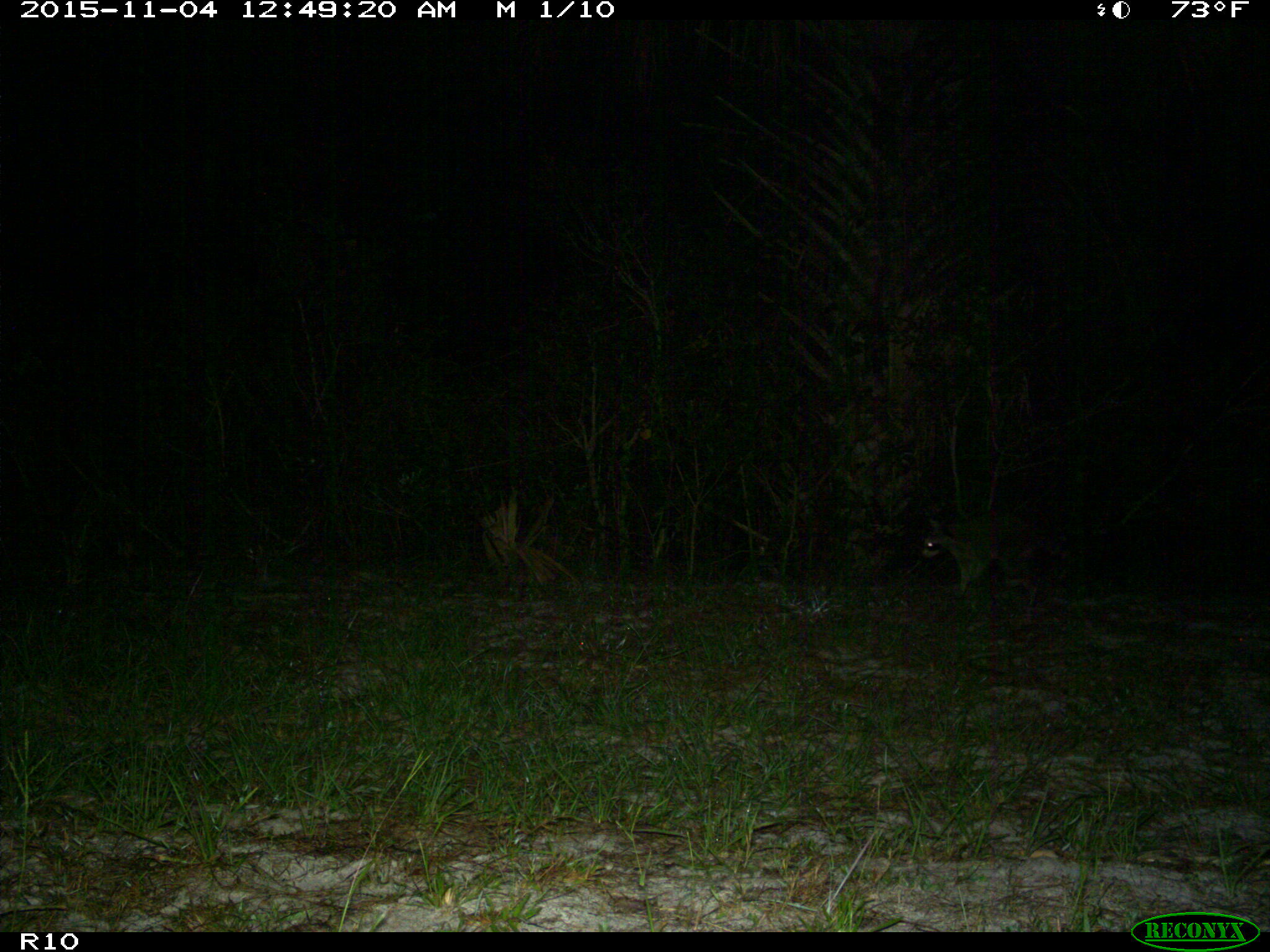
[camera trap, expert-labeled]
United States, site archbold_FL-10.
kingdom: Animalia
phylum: Chordata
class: Mammalia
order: Carnivora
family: Procyonidae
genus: Procyon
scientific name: Procyon lotor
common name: common raccoon